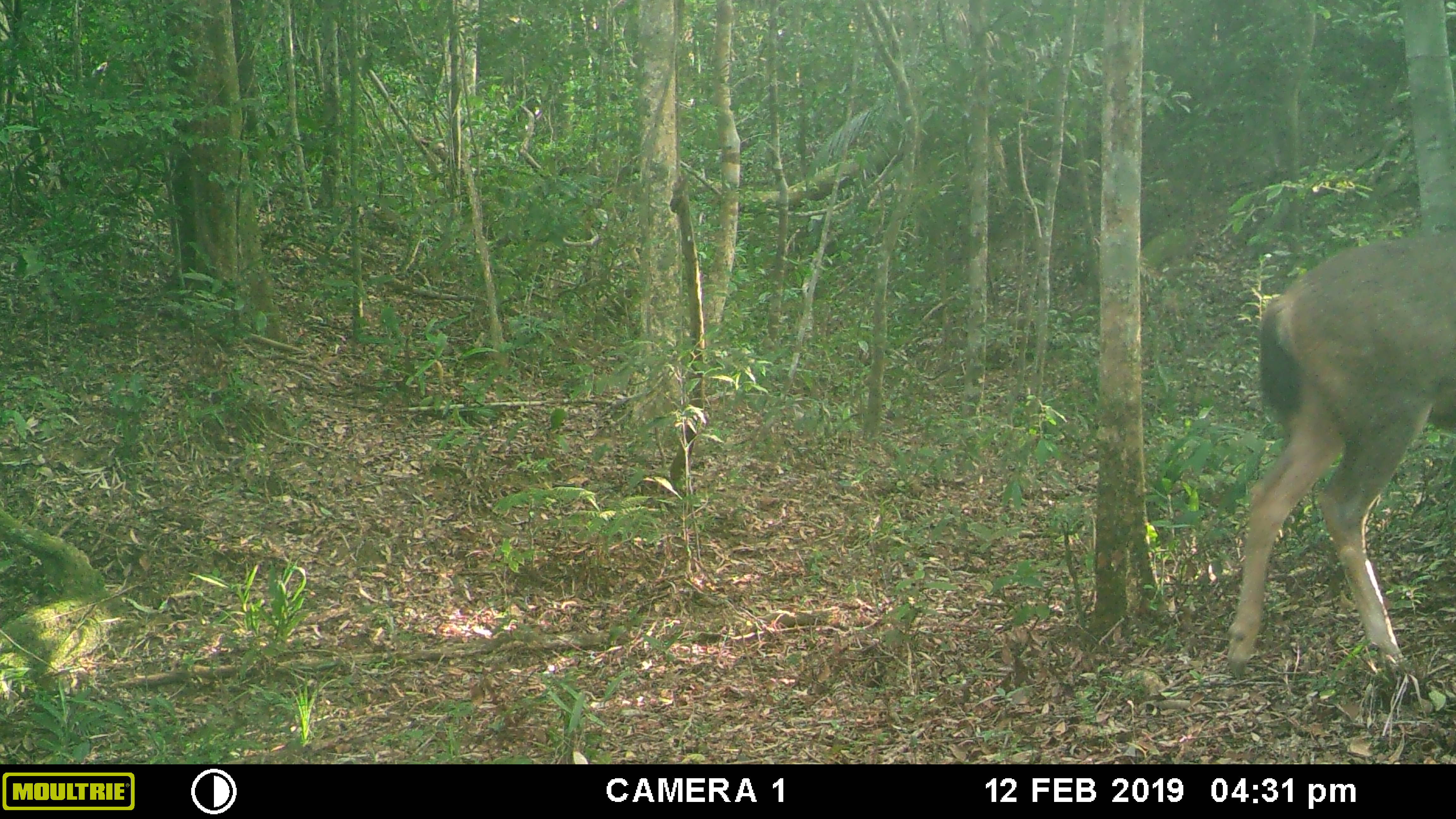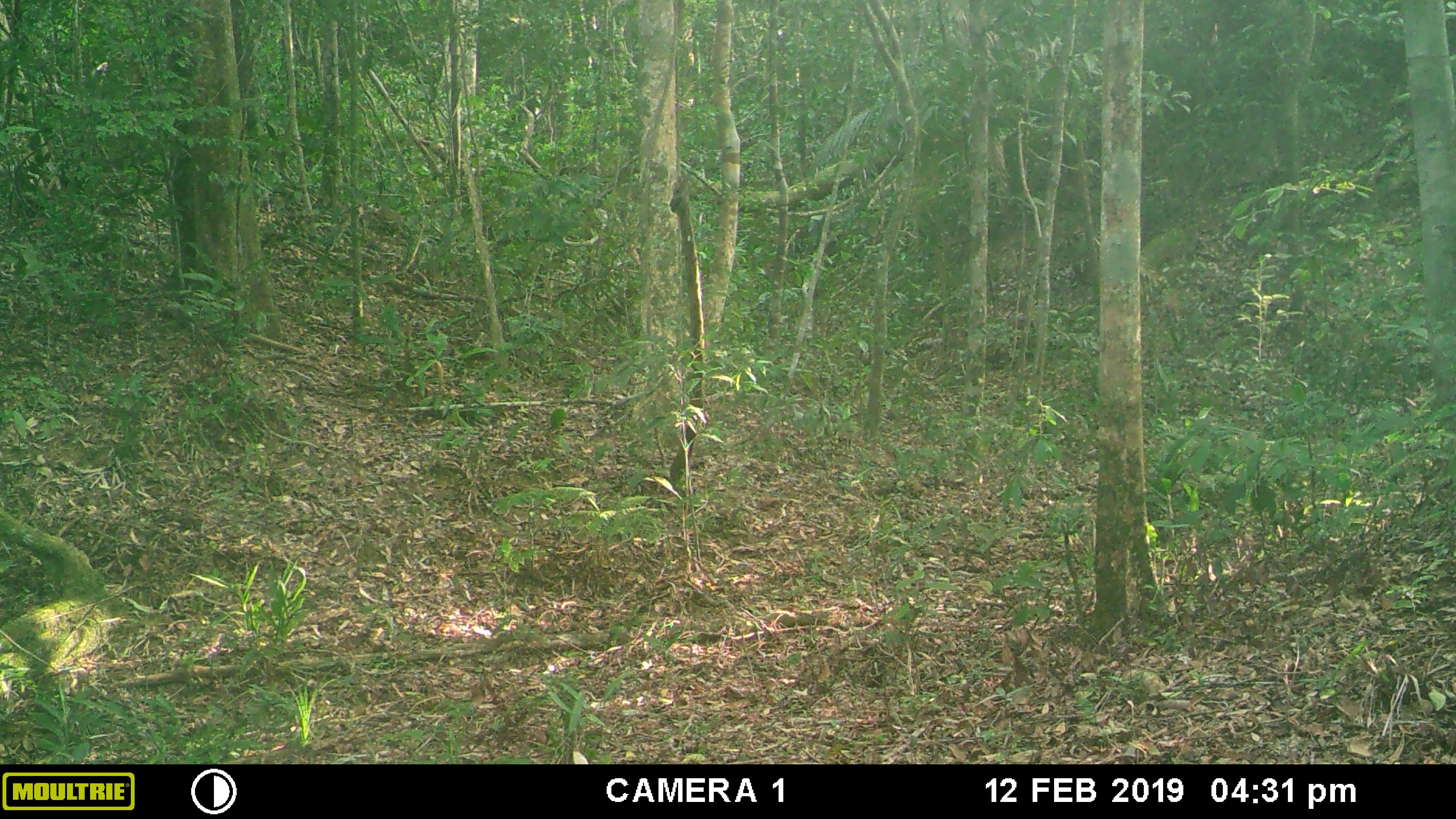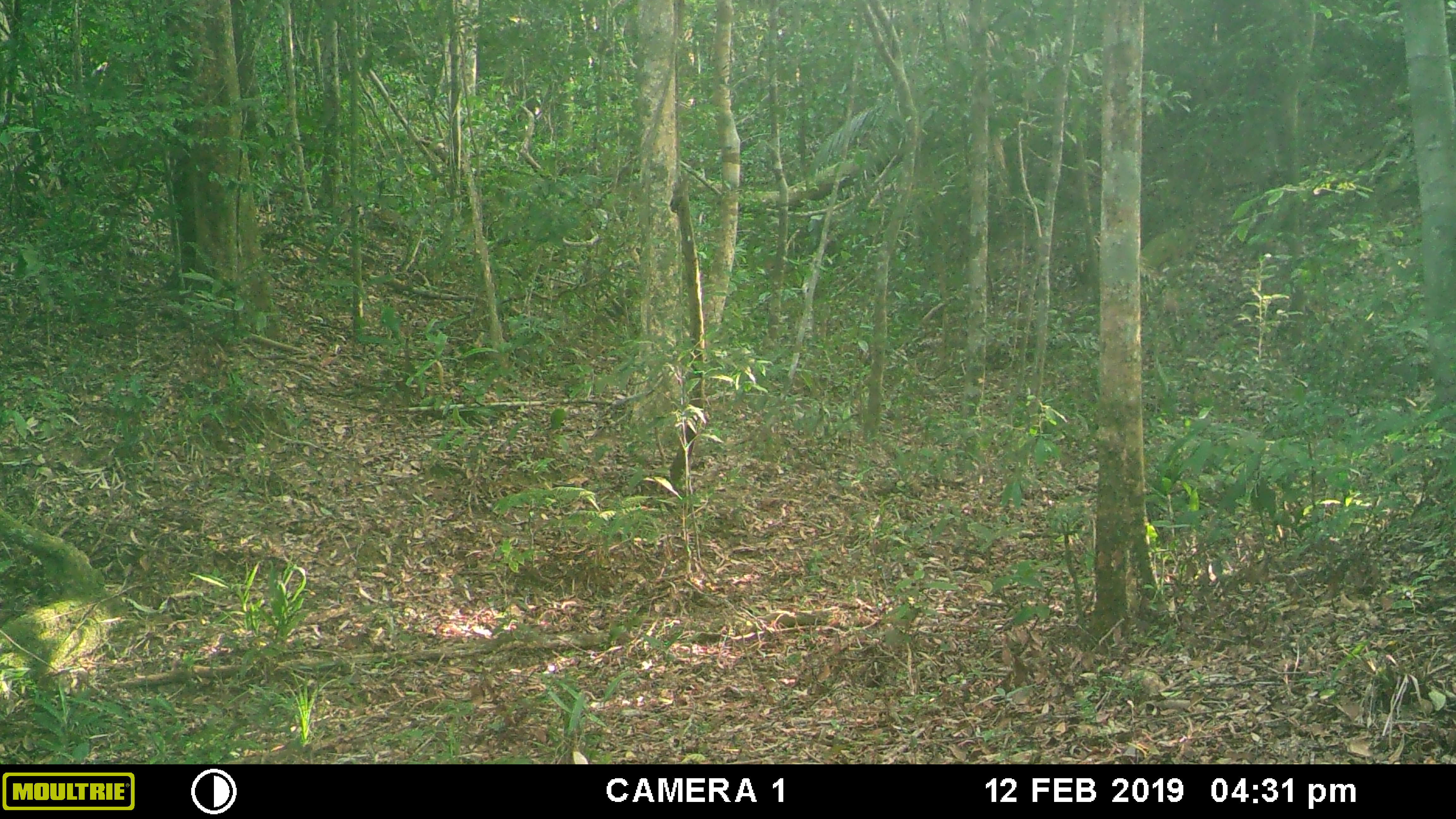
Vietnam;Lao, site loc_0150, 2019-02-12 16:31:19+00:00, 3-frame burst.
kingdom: Animalia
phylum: Chordata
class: Mammalia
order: Artiodactyla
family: Cervidae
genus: Rusa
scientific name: Rusa unicolor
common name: sambar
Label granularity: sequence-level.